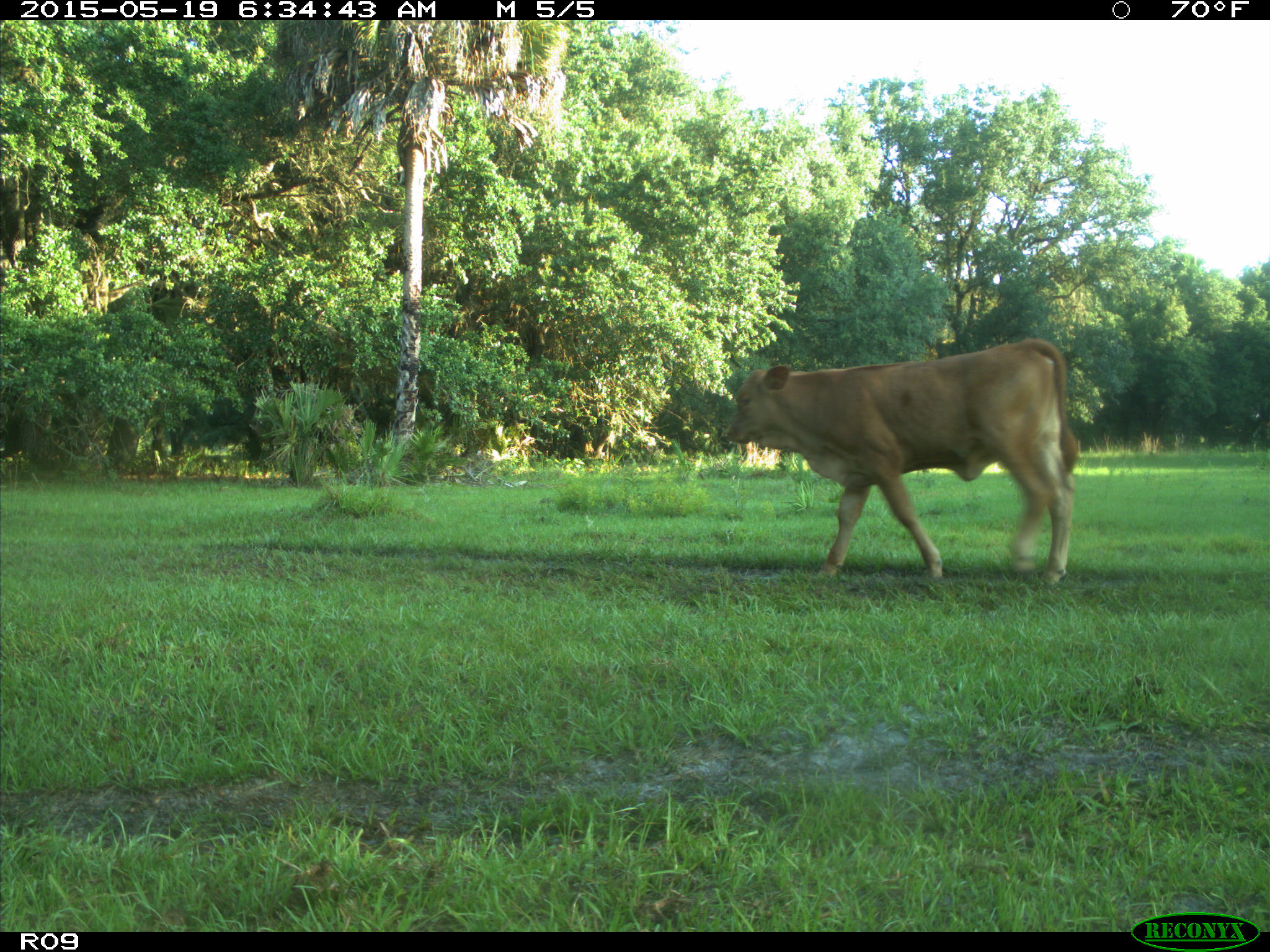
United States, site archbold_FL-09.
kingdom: Animalia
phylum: Chordata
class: Mammalia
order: Artiodactyla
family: Bovidae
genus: Bos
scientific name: Bos taurus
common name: domestic cow